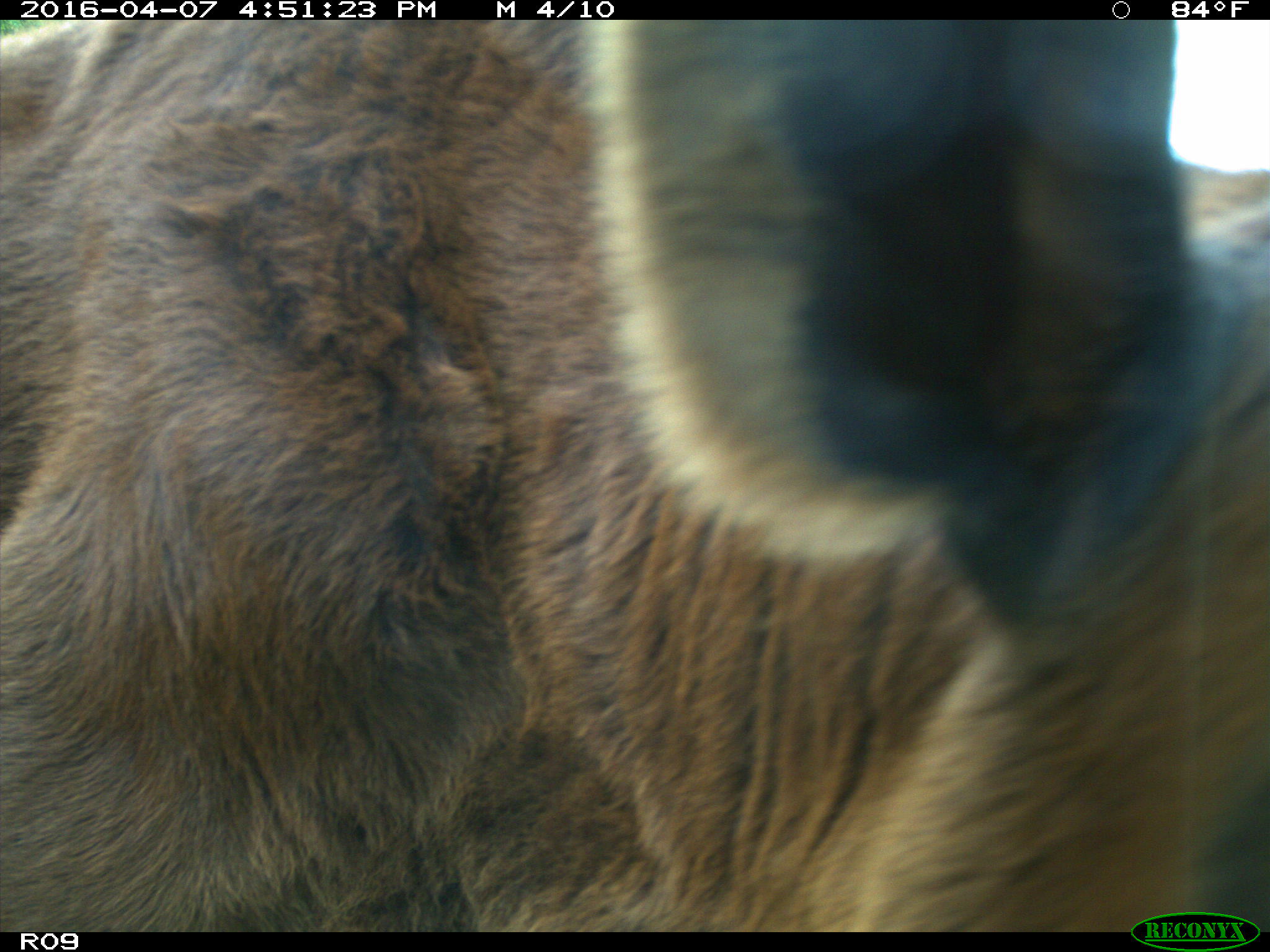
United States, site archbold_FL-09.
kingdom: Animalia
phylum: Chordata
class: Mammalia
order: Artiodactyla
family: Bovidae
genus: Bos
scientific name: Bos taurus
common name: domestic cow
Bos taurus (domestic cow).